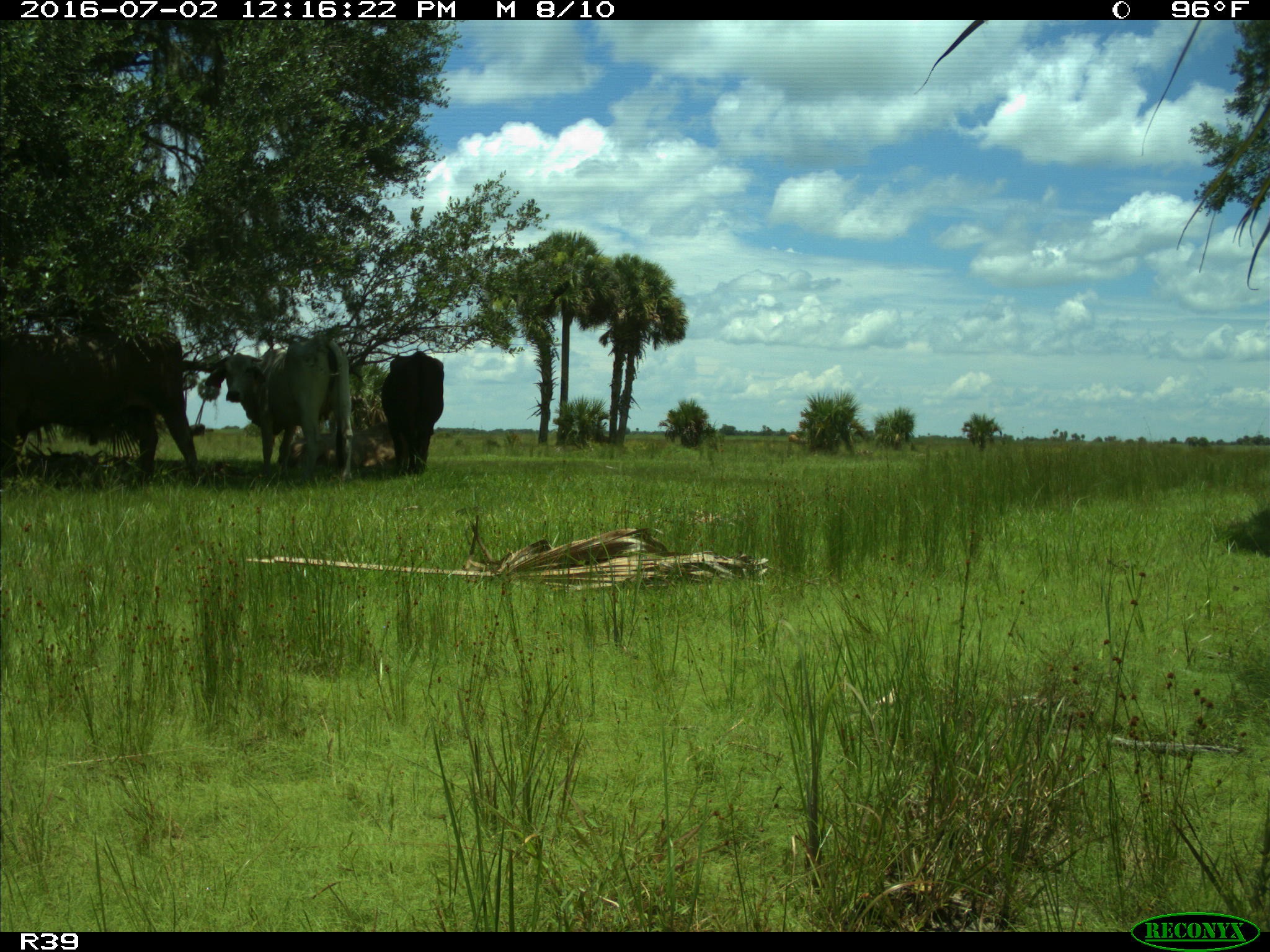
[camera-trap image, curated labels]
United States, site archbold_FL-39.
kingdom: Animalia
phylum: Chordata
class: Mammalia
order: Artiodactyla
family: Bovidae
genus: Bos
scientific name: Bos taurus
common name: domestic cow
Bos taurus (domestic cow).